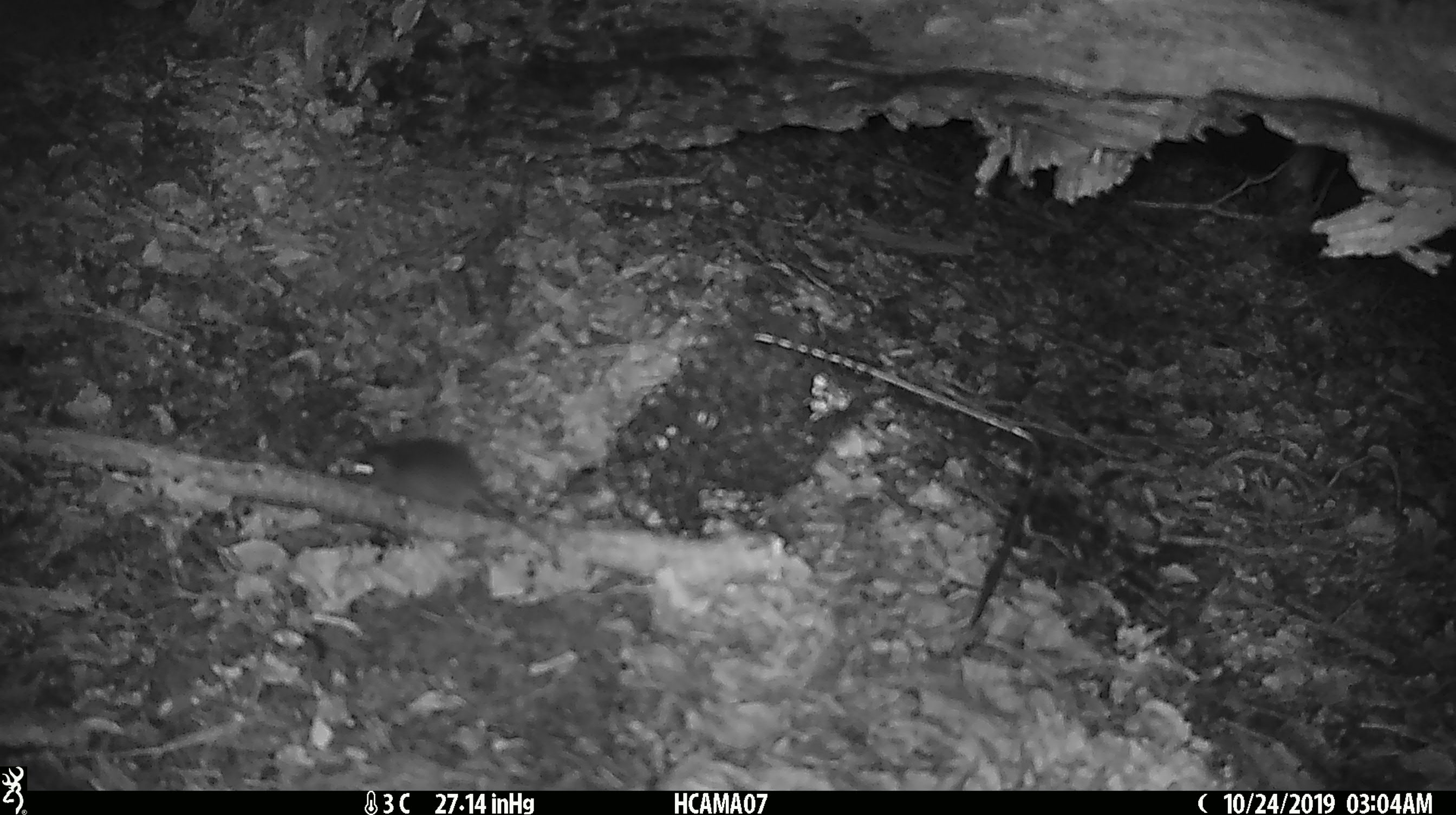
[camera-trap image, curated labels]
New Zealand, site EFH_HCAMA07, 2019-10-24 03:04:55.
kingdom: Animalia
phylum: Chordata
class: Mammalia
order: Rodentia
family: Muridae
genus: Mus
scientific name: Mus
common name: mouse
Mouse (Mus).